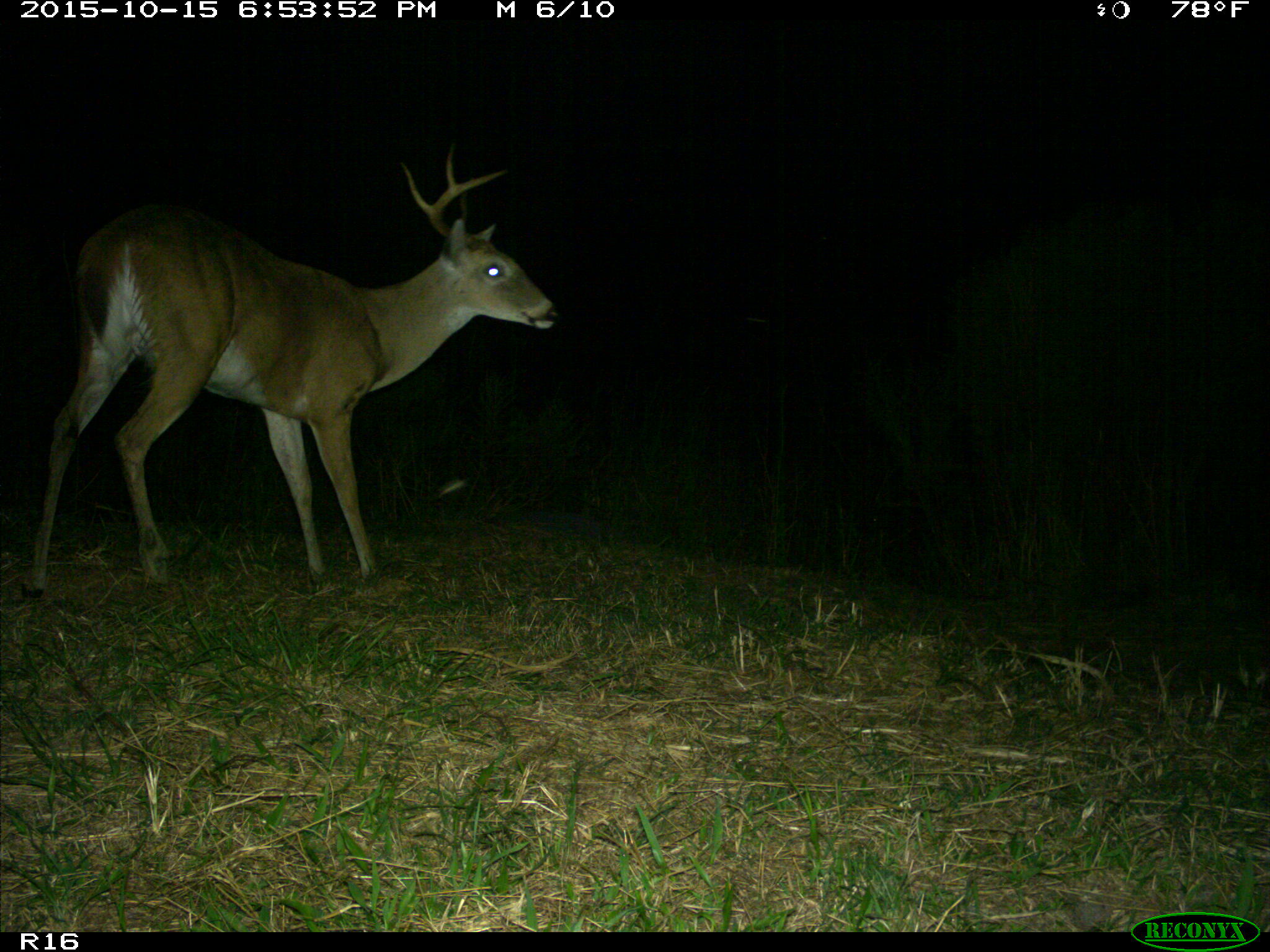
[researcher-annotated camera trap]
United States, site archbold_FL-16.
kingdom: Animalia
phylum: Chordata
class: Mammalia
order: Artiodactyla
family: Cervidae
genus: Odocoileus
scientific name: Odocoileus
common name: deer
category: unidentified deer